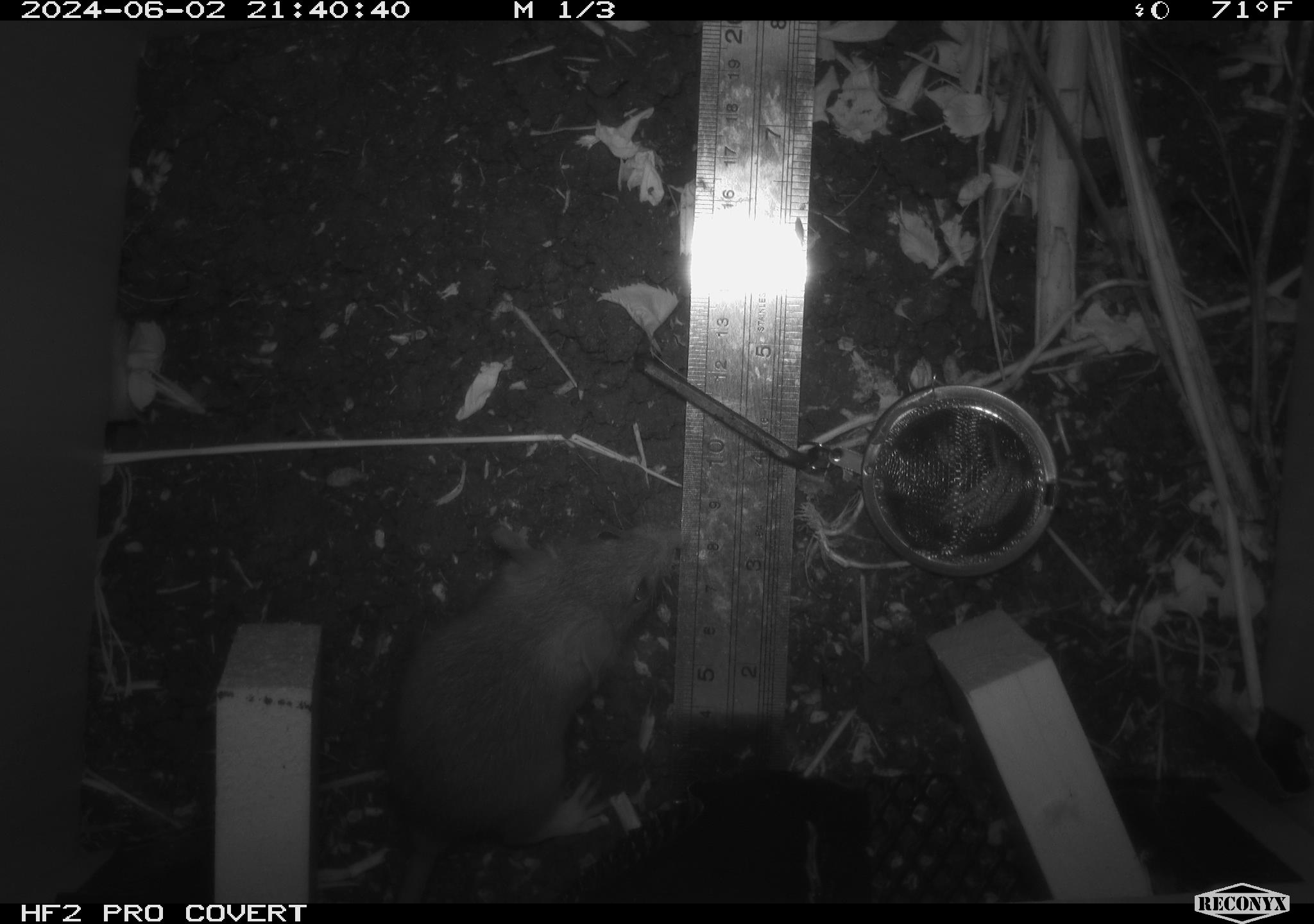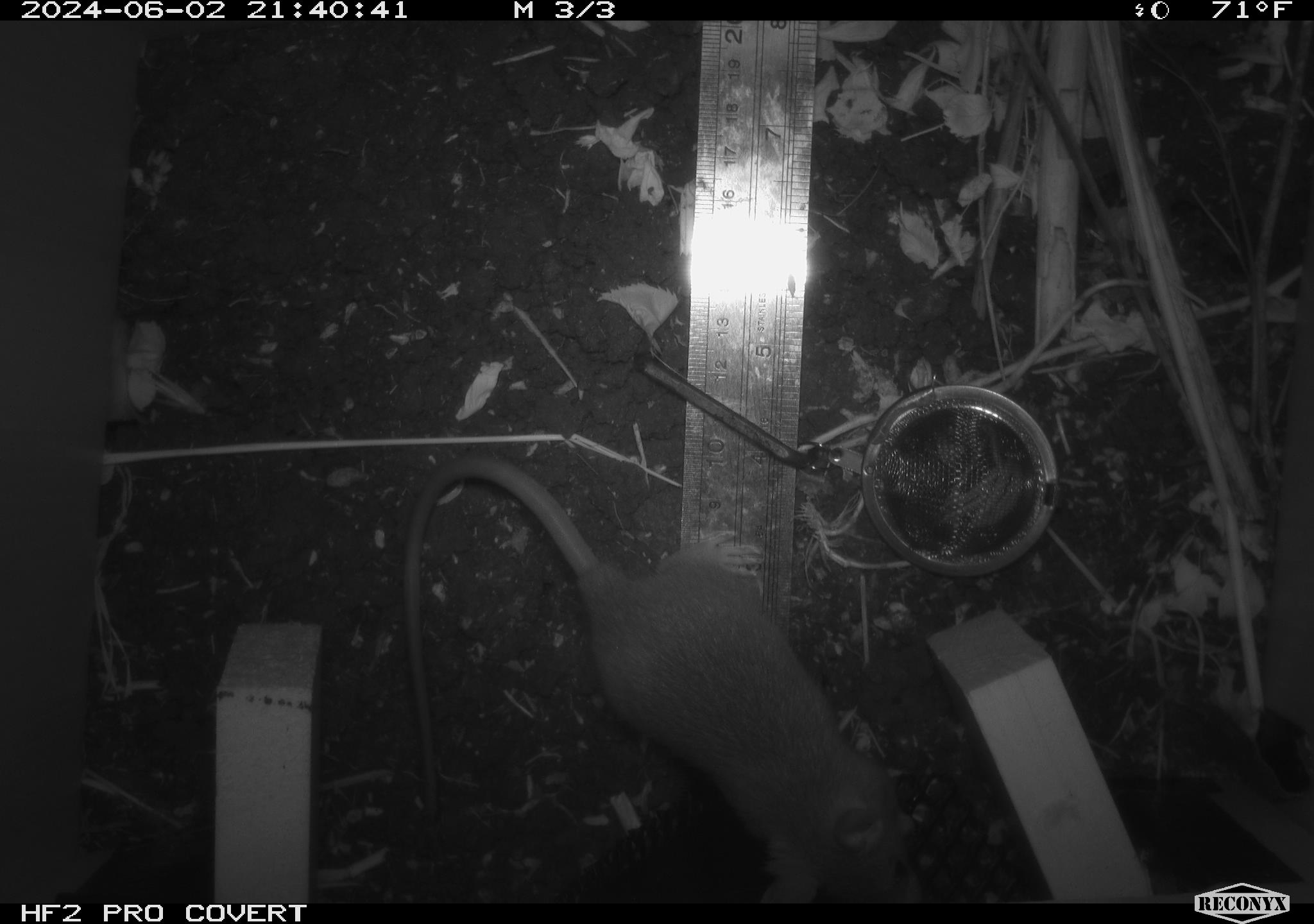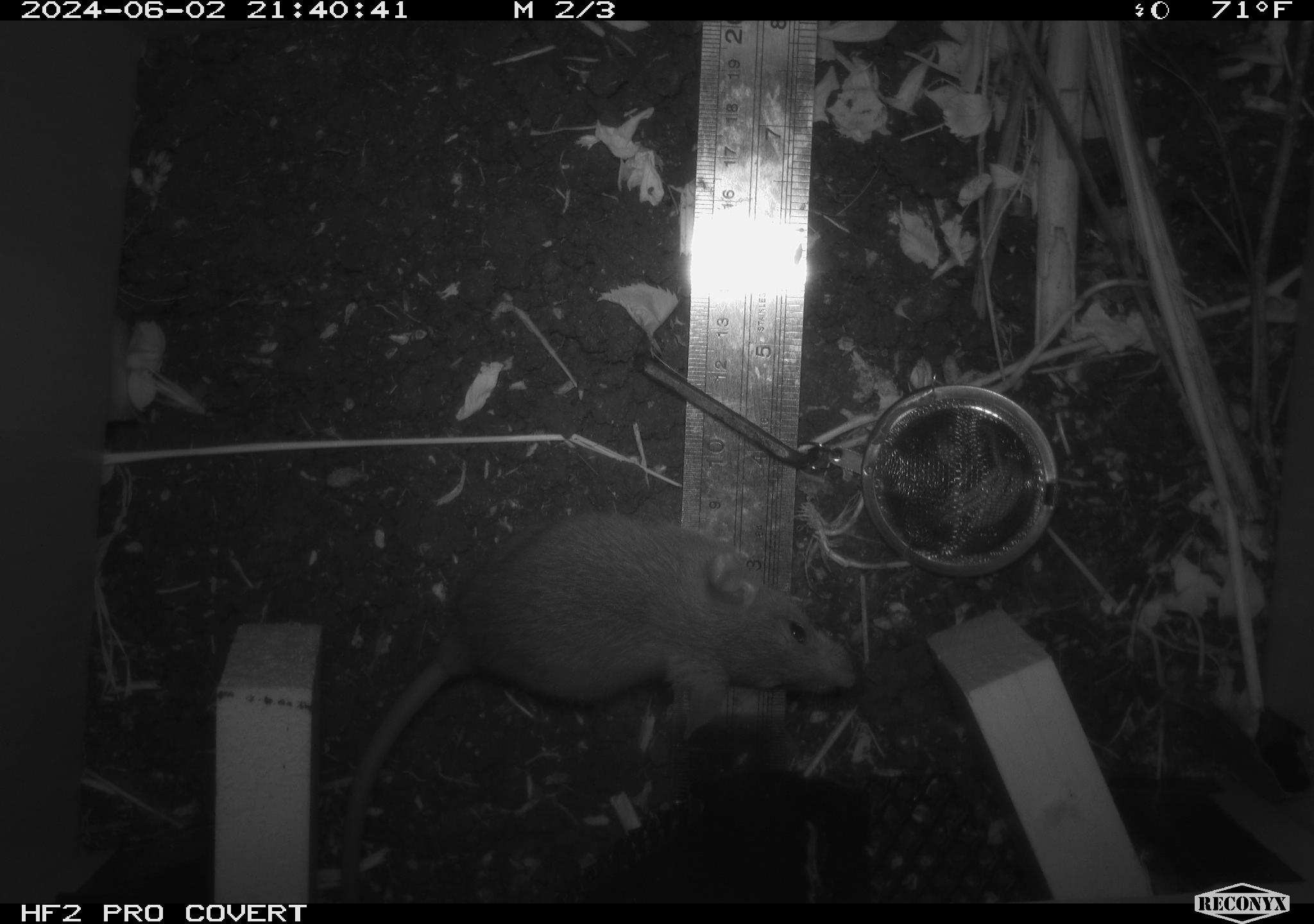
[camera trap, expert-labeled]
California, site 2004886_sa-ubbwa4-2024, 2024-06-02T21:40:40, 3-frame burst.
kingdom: Animalia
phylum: Chordata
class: Mammalia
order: Rodentia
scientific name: Rodentia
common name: woodrat or rat or mouse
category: woodrat or rat or mouse species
Woodrat or rat or mouse species (woodrat or rat or mouse) (Rodentia).